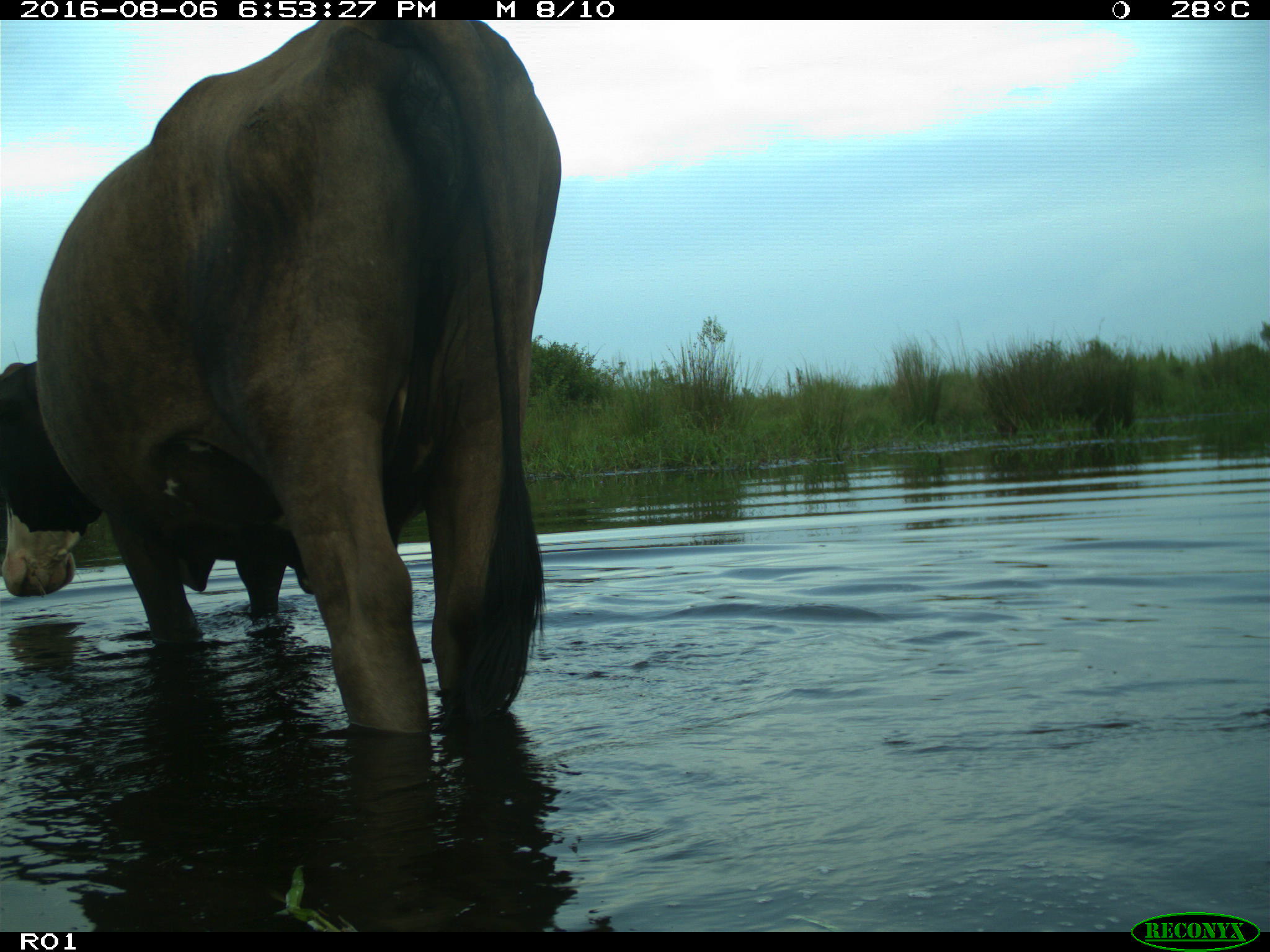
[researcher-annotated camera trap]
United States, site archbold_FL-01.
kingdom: Animalia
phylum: Chordata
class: Mammalia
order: Artiodactyla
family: Bovidae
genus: Bos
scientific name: Bos taurus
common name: domestic cow